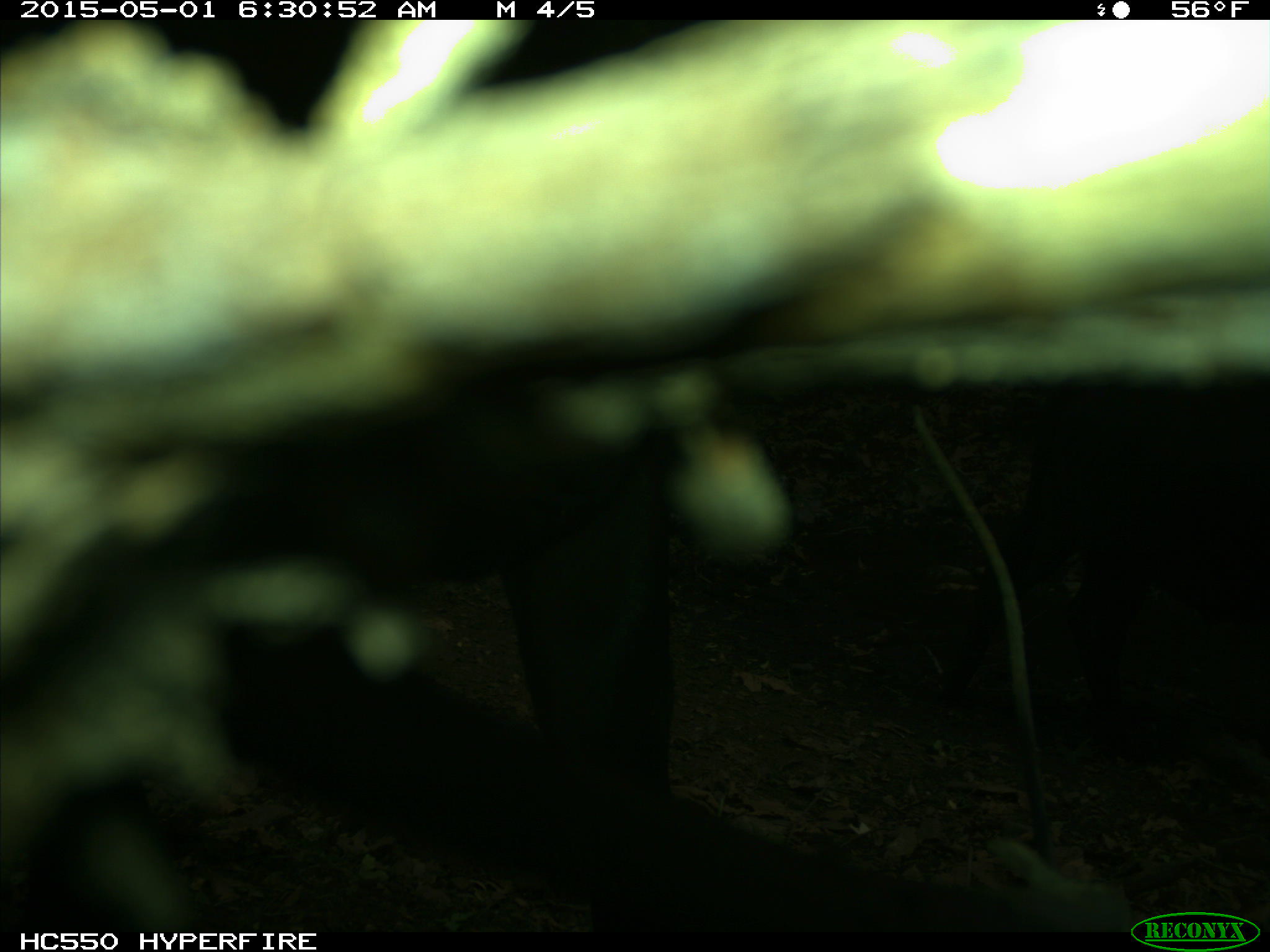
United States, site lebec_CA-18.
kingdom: Animalia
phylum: Chordata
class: Mammalia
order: Artiodactyla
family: Bovidae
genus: Bos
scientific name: Bos taurus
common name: domestic cow